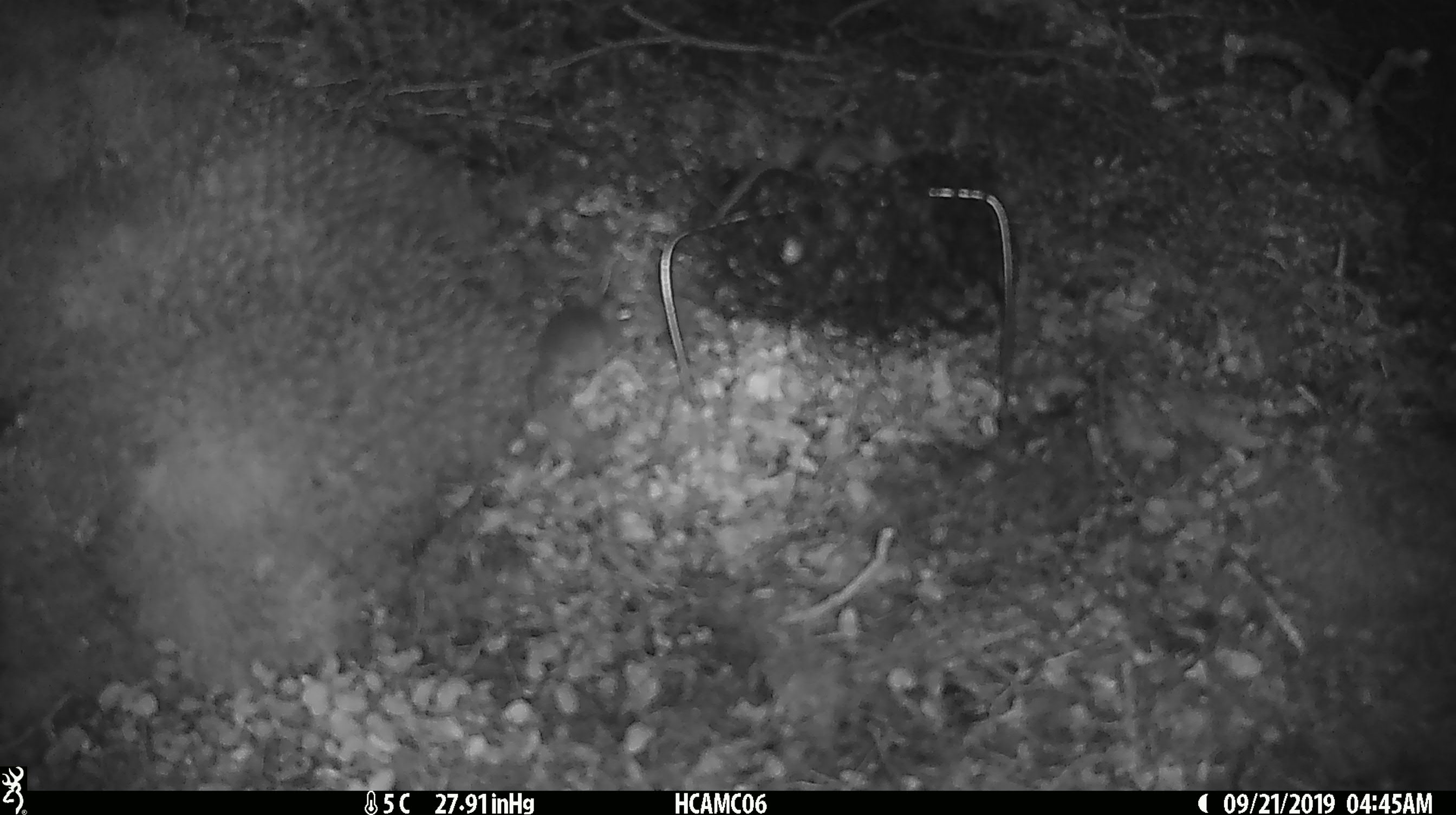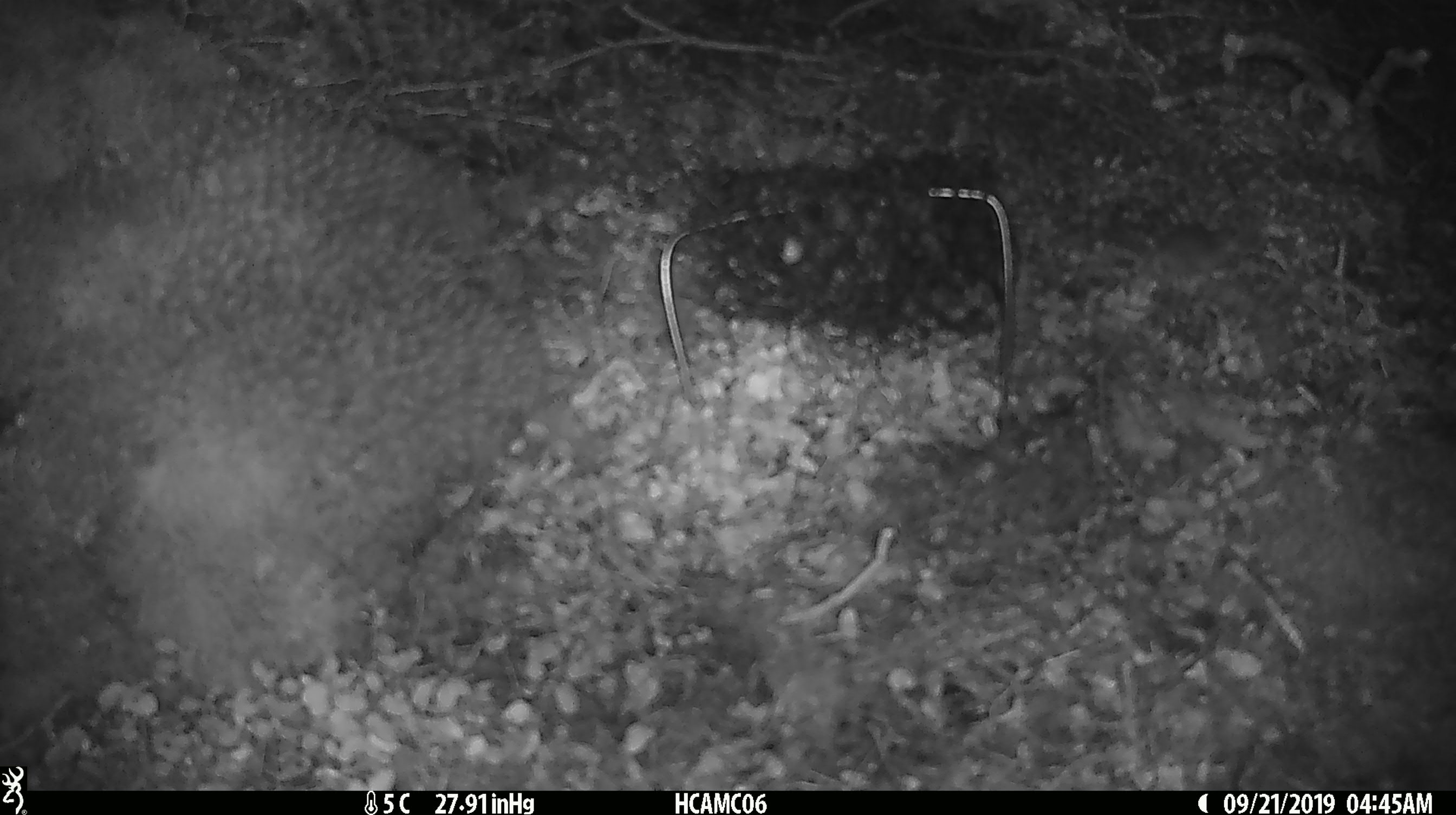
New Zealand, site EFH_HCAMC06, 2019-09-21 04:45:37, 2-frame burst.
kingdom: Animalia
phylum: Chordata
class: Mammalia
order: Rodentia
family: Muridae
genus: Mus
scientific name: Mus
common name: mouse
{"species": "mouse (Mus)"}